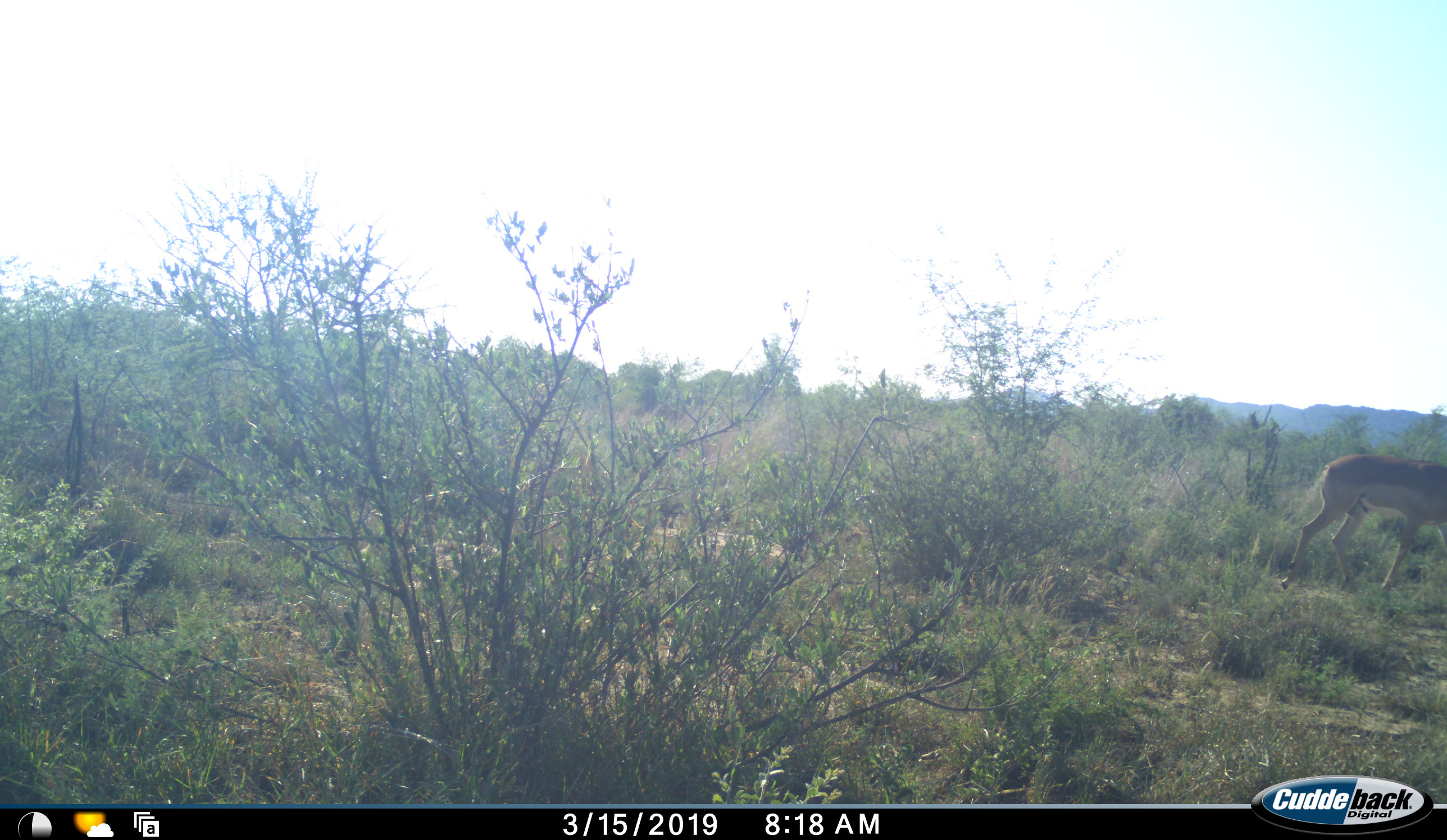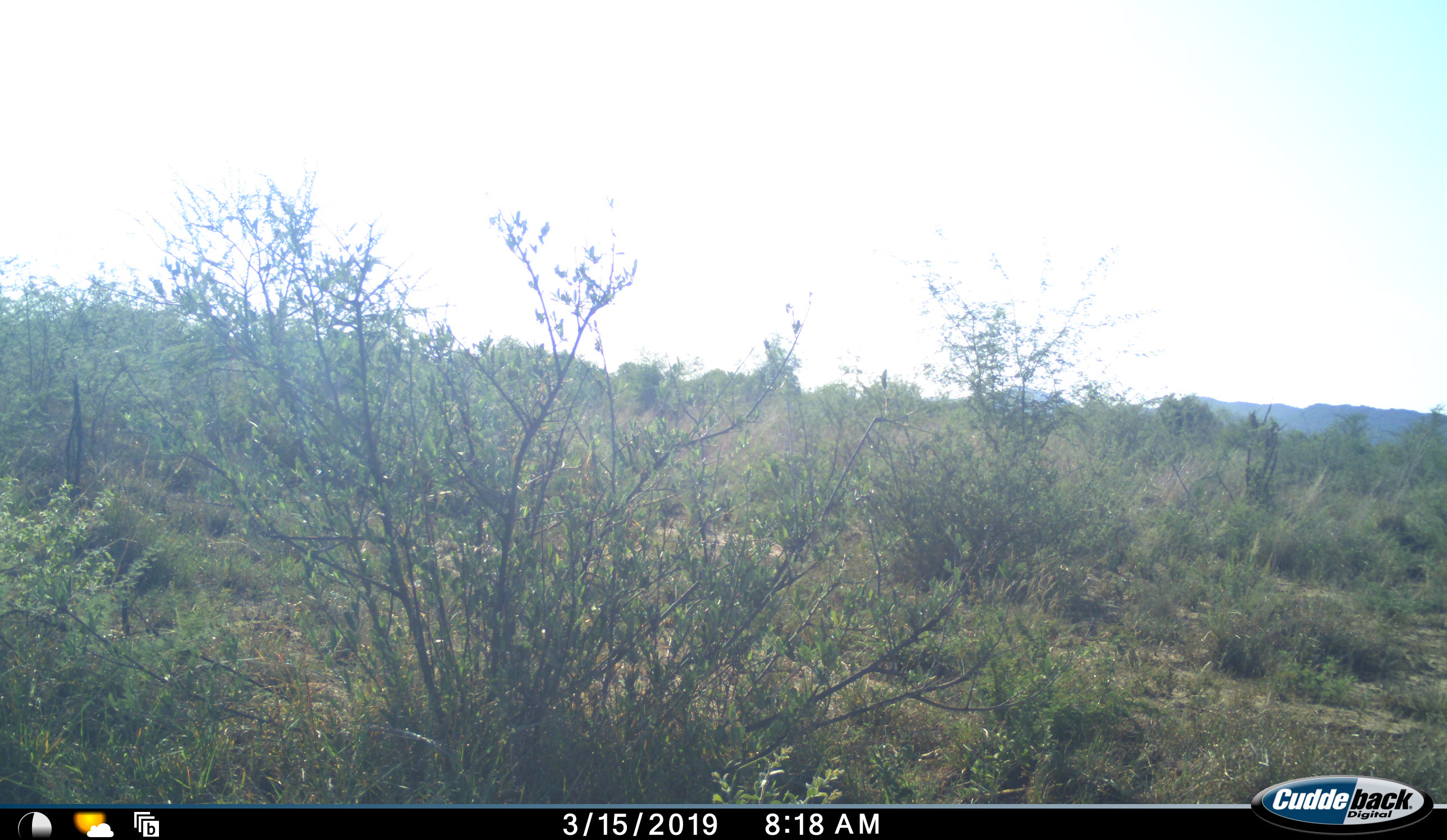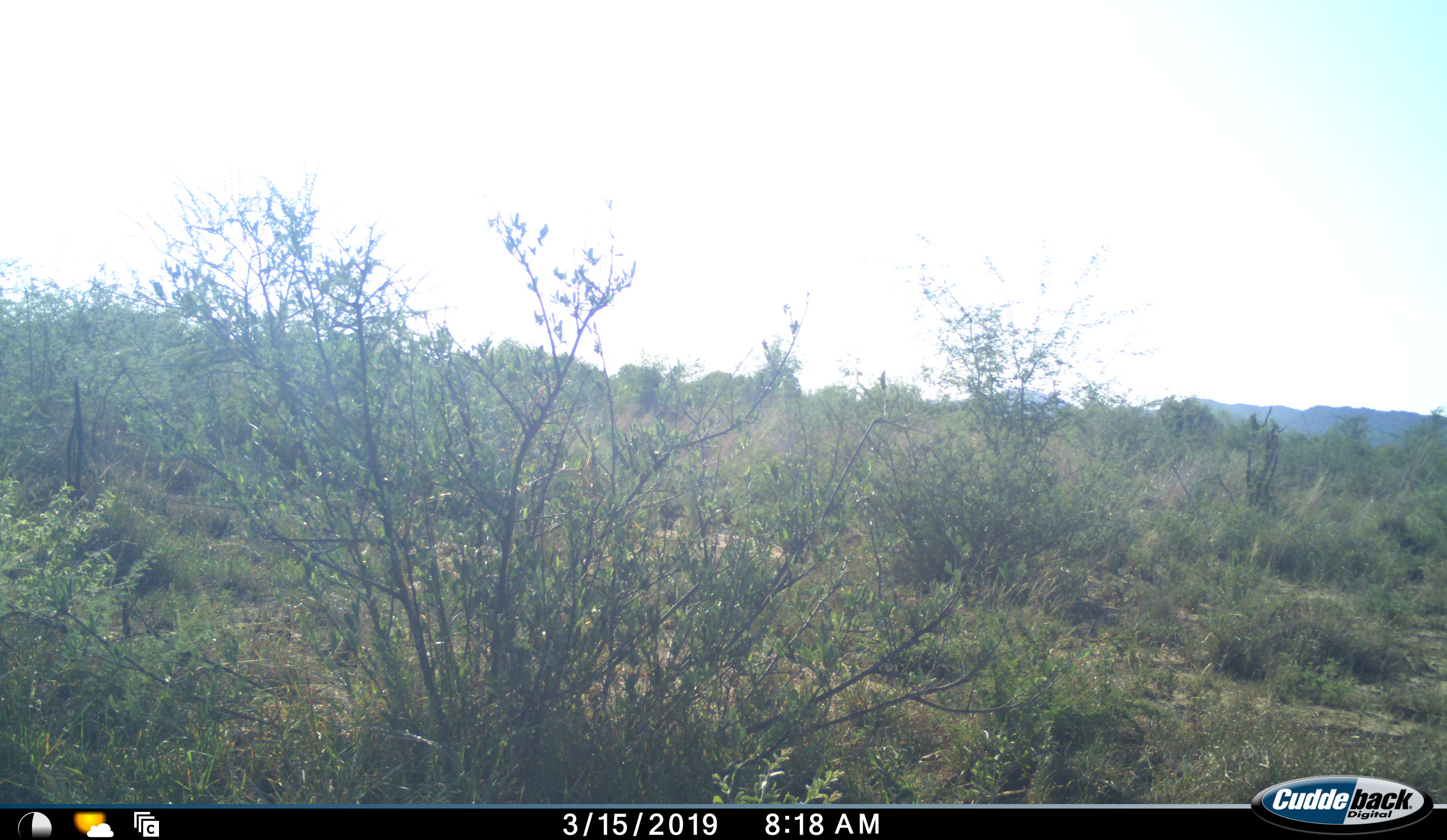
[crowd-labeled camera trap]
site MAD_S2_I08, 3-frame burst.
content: unidentified animal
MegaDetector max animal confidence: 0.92